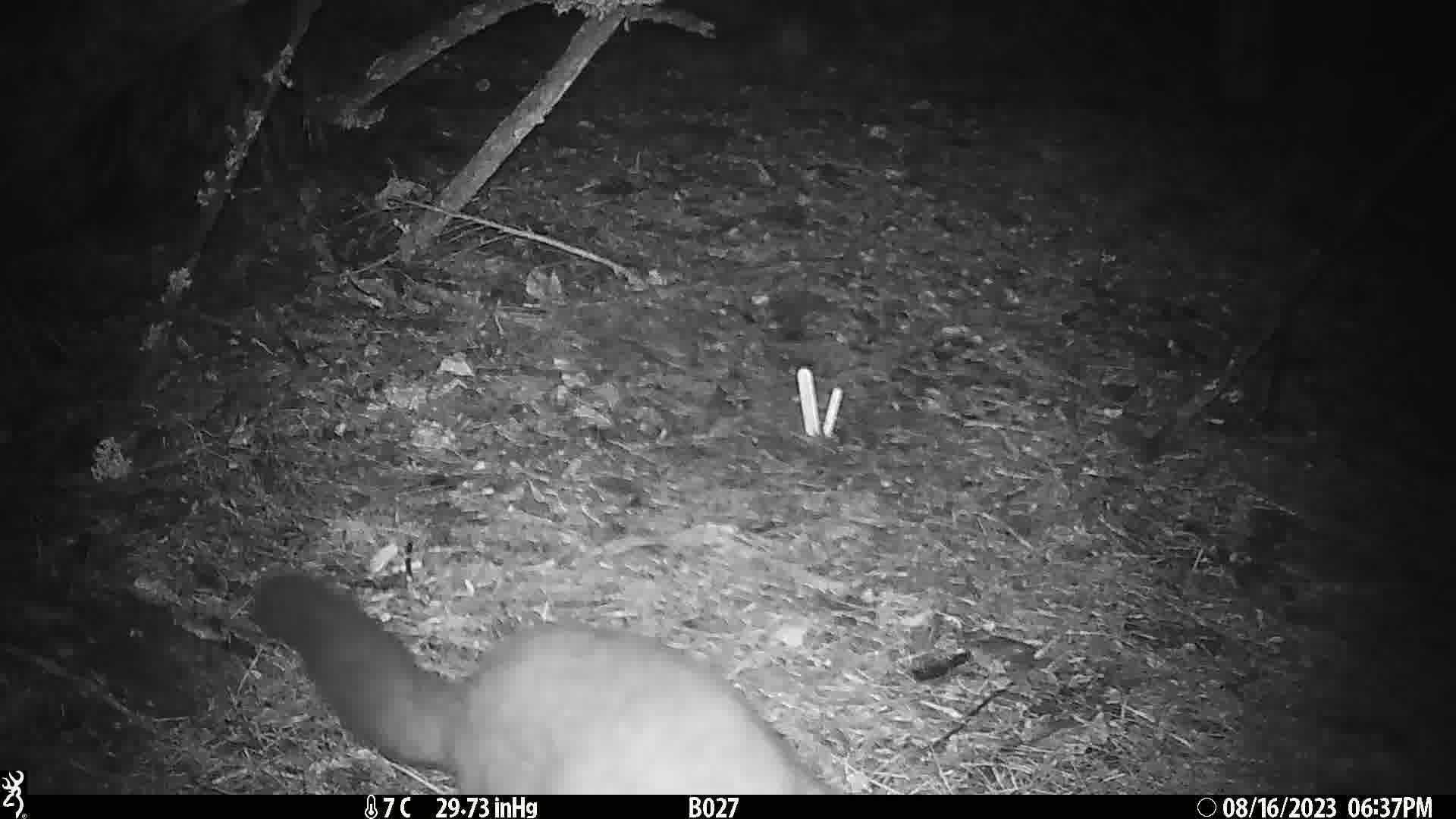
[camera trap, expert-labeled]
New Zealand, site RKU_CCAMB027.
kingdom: Animalia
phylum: Chordata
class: Mammalia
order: Diprotodontia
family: Phalangeridae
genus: Trichosurus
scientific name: Trichosurus vulpecula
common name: common brushtail possum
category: possum